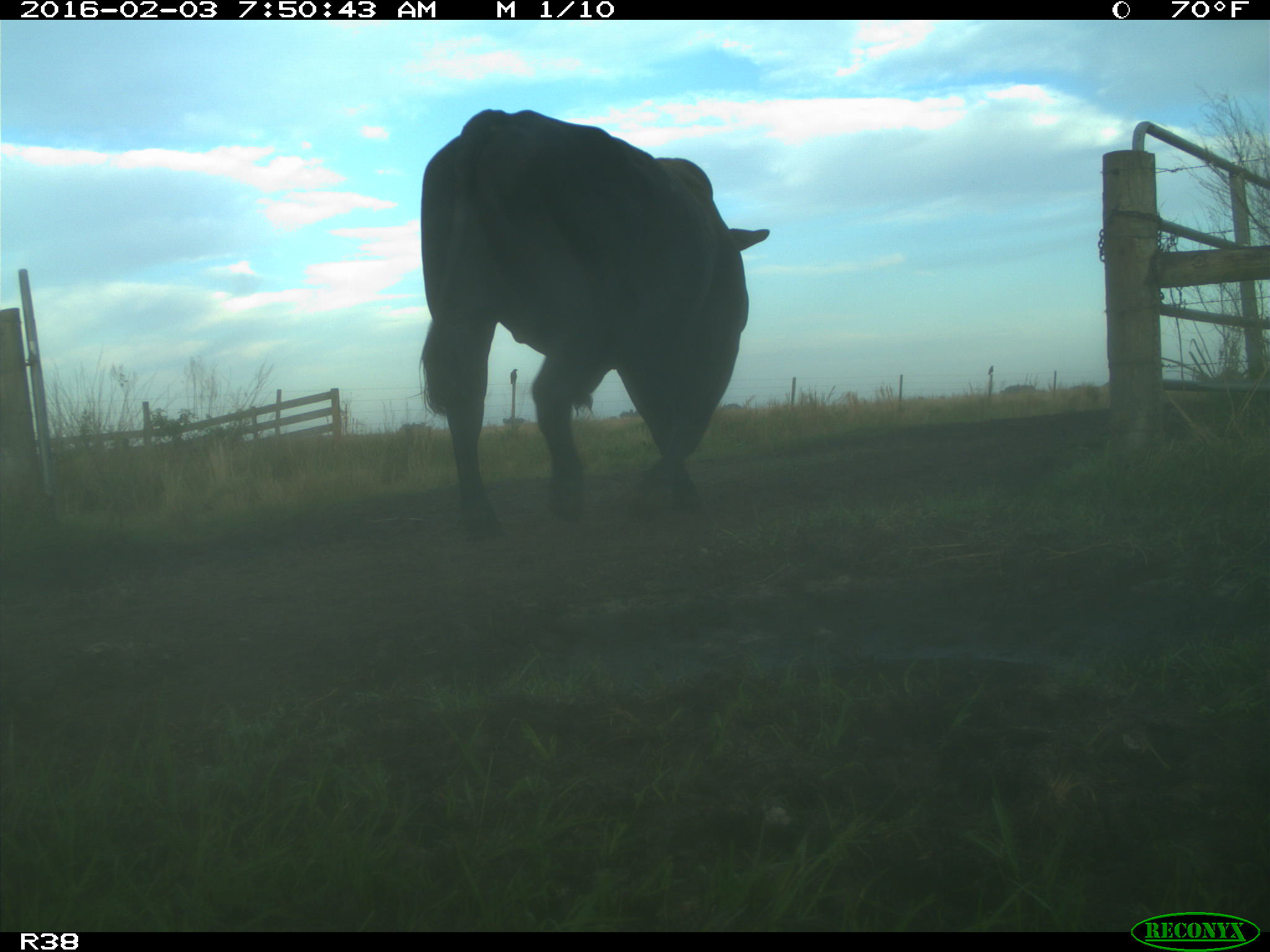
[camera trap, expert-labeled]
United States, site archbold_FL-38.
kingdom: Animalia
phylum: Chordata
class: Mammalia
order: Artiodactyla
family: Bovidae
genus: Bos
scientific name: Bos taurus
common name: domestic cow